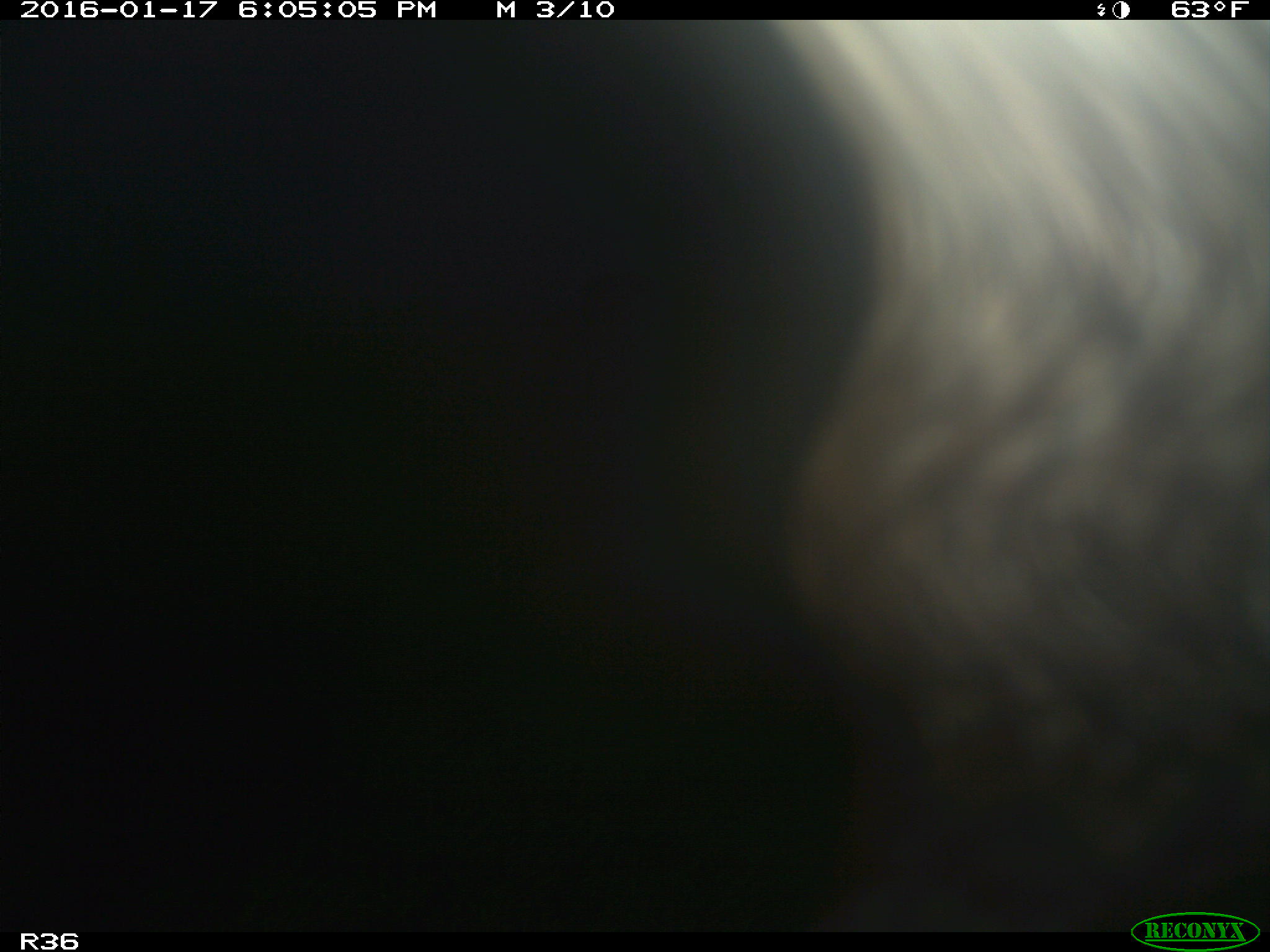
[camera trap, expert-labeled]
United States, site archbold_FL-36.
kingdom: Animalia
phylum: Chordata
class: Mammalia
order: Artiodactyla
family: Bovidae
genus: Bos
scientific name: Bos taurus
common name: domestic cow